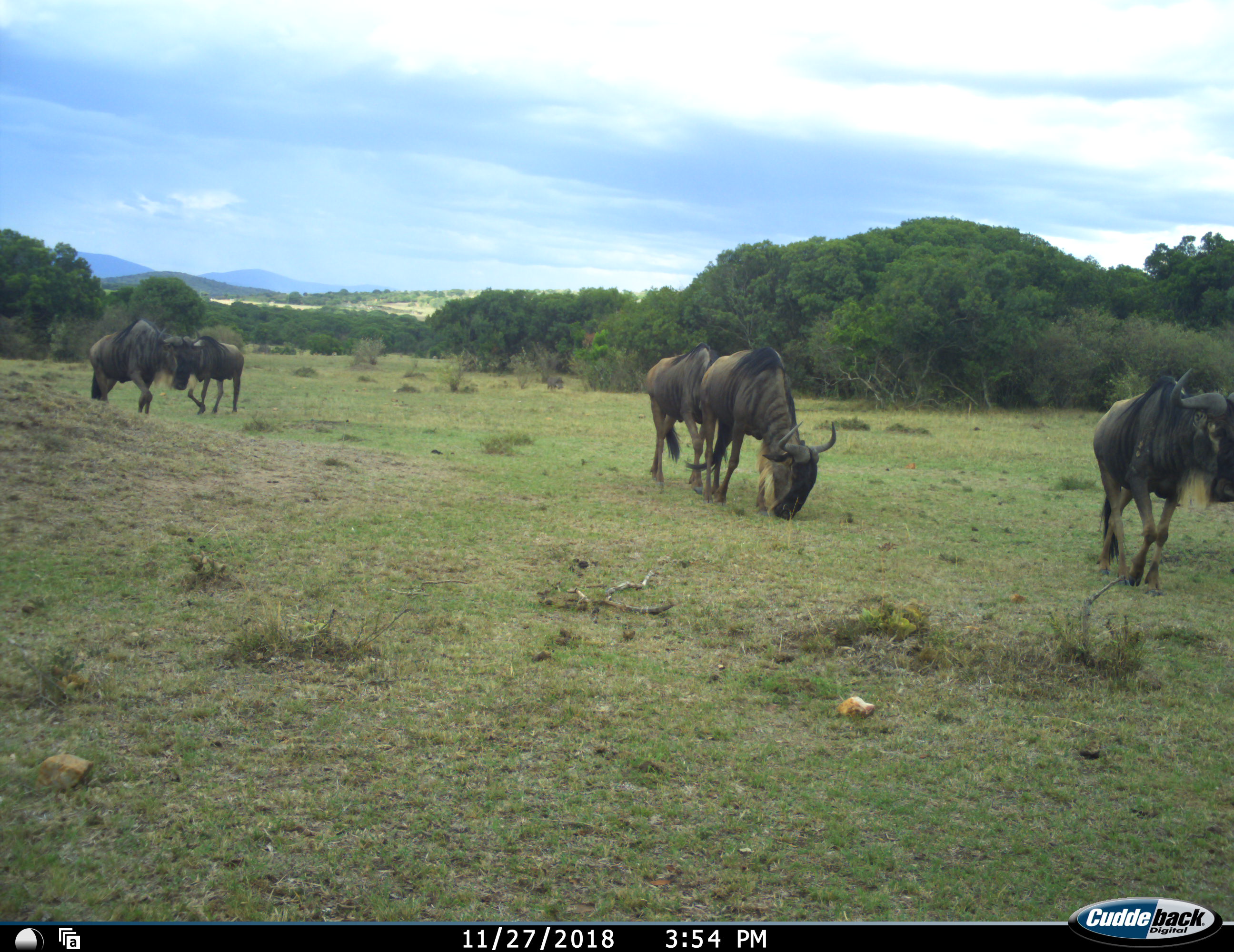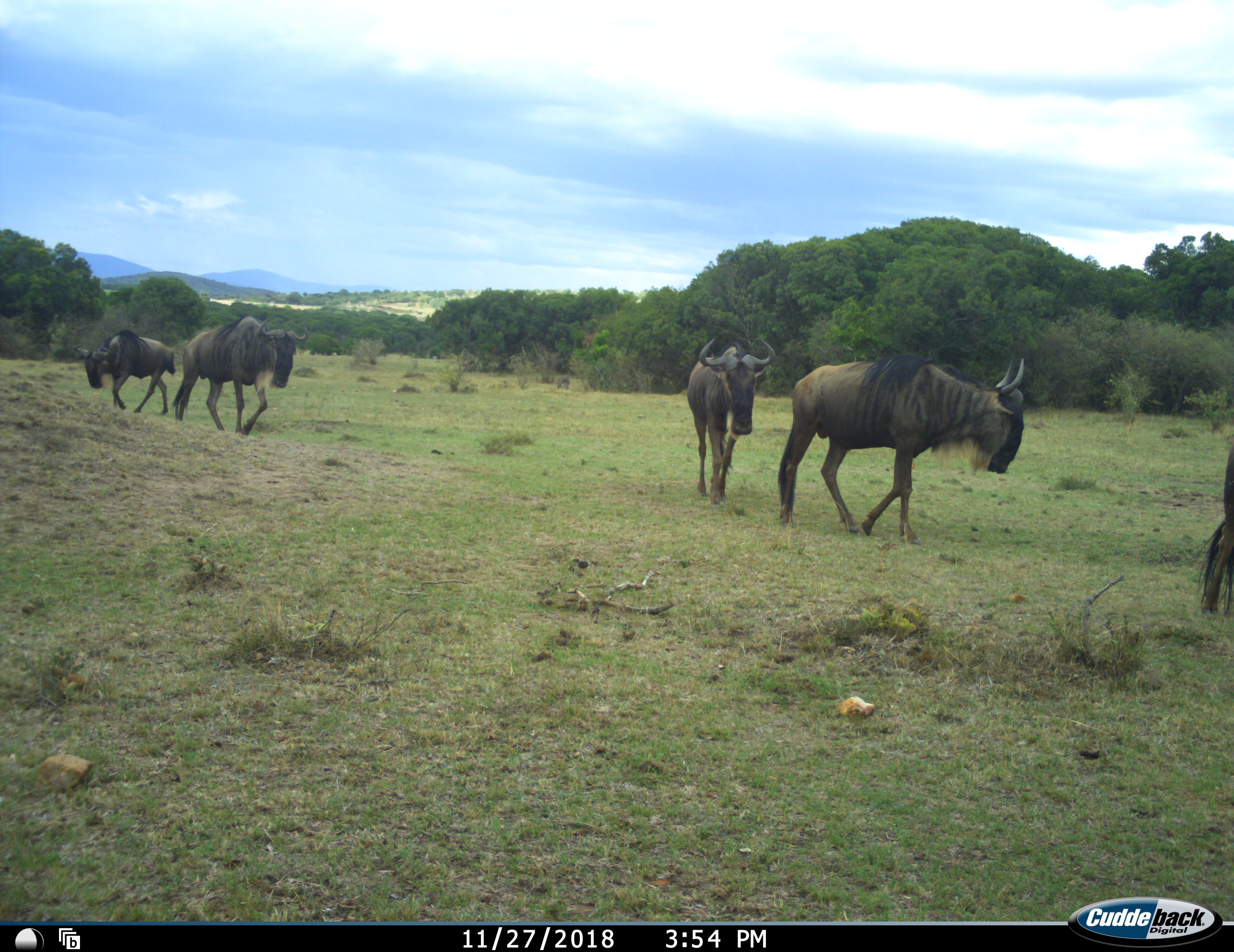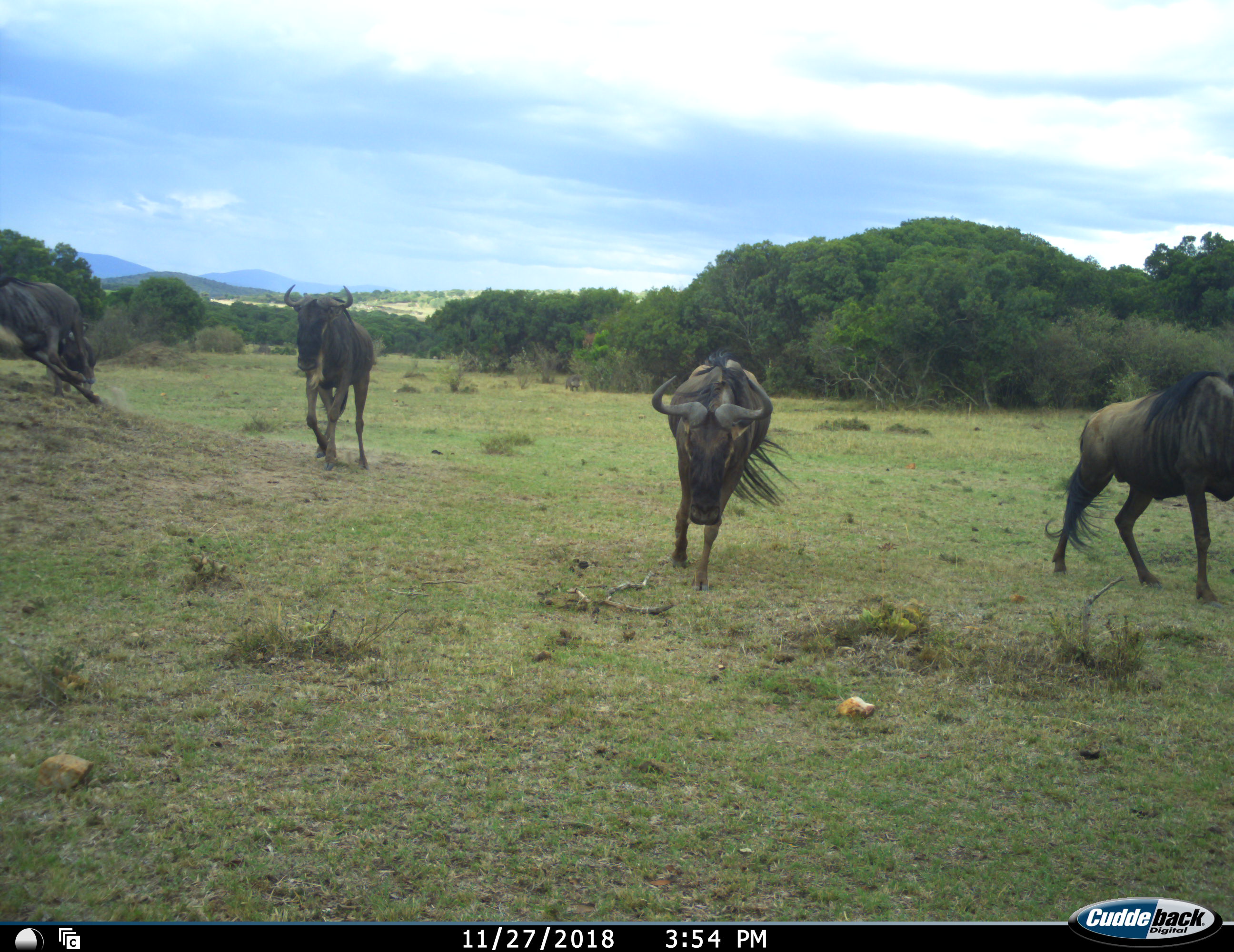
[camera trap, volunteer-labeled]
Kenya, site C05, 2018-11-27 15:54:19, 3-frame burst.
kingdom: Animalia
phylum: Chordata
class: Mammalia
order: Artiodactyla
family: Bovidae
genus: Connochaetes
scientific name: Connochaetes taurinus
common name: common wildebeest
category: wildebeest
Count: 5.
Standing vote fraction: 0%.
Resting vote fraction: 0%.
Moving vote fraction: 88%.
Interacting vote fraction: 12%.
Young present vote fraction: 0%.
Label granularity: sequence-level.